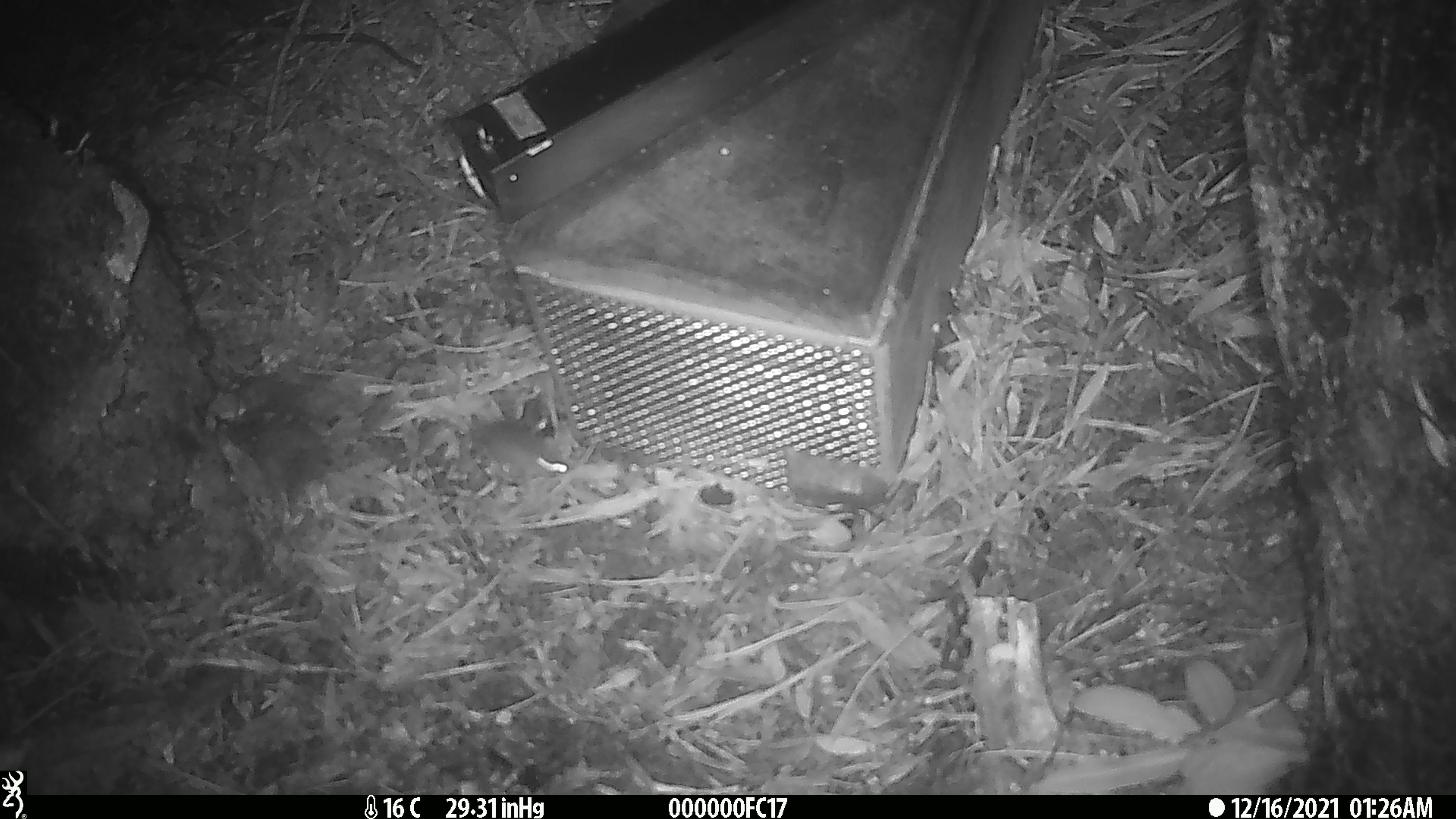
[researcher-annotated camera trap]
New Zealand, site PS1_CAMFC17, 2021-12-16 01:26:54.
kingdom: Animalia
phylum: Chordata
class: Mammalia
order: Rodentia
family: Muridae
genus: Mus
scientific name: Mus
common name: mouse